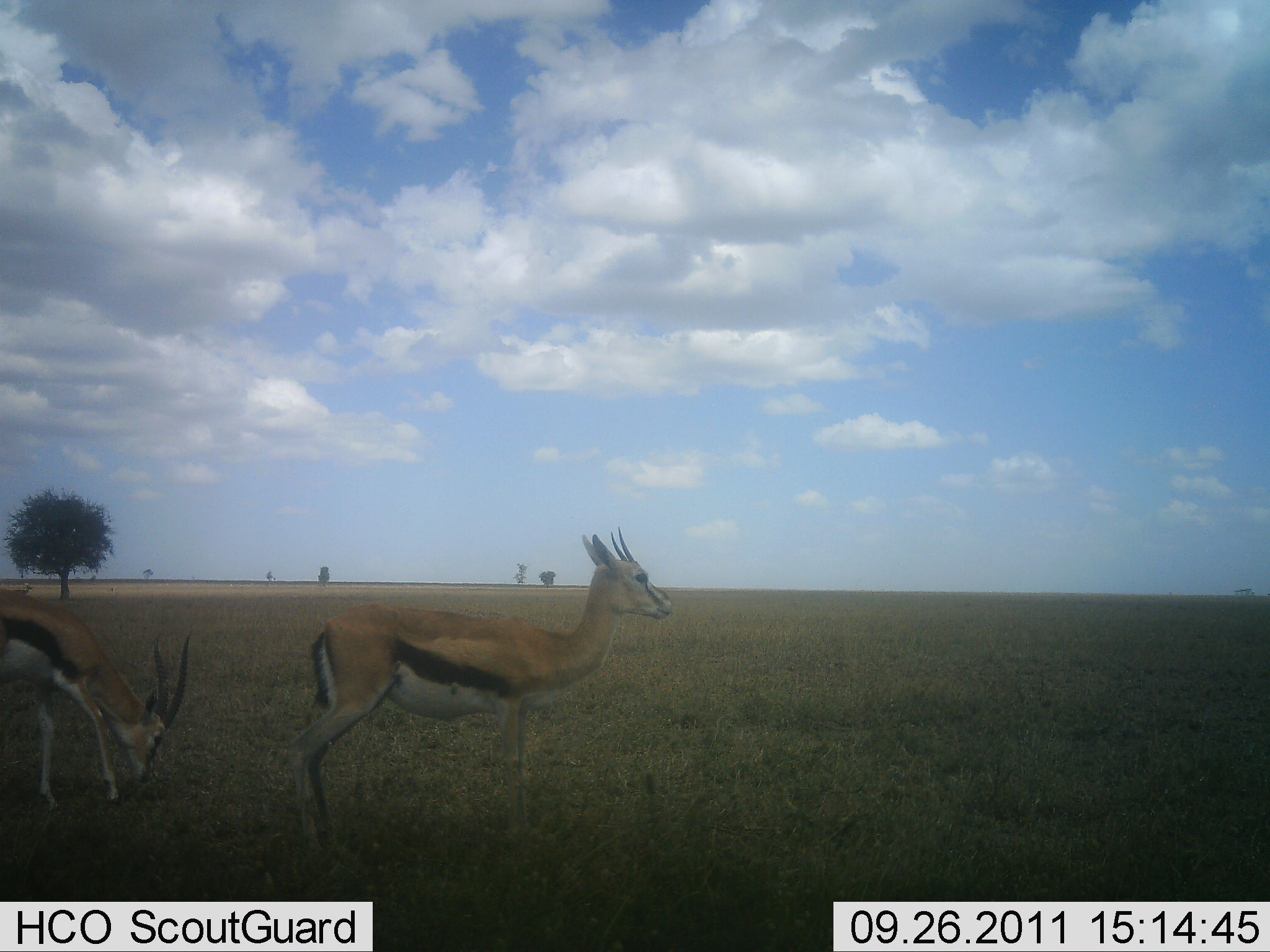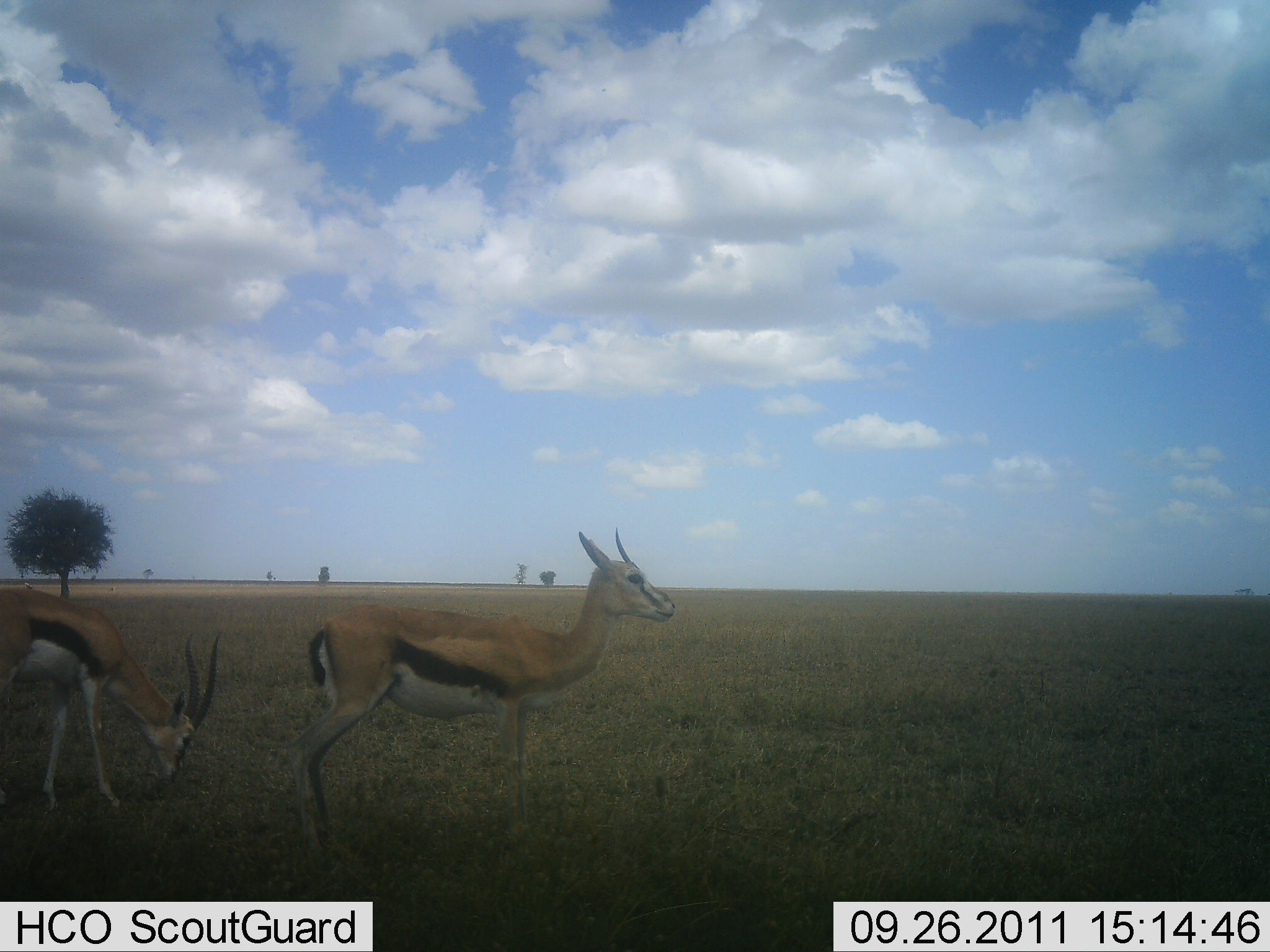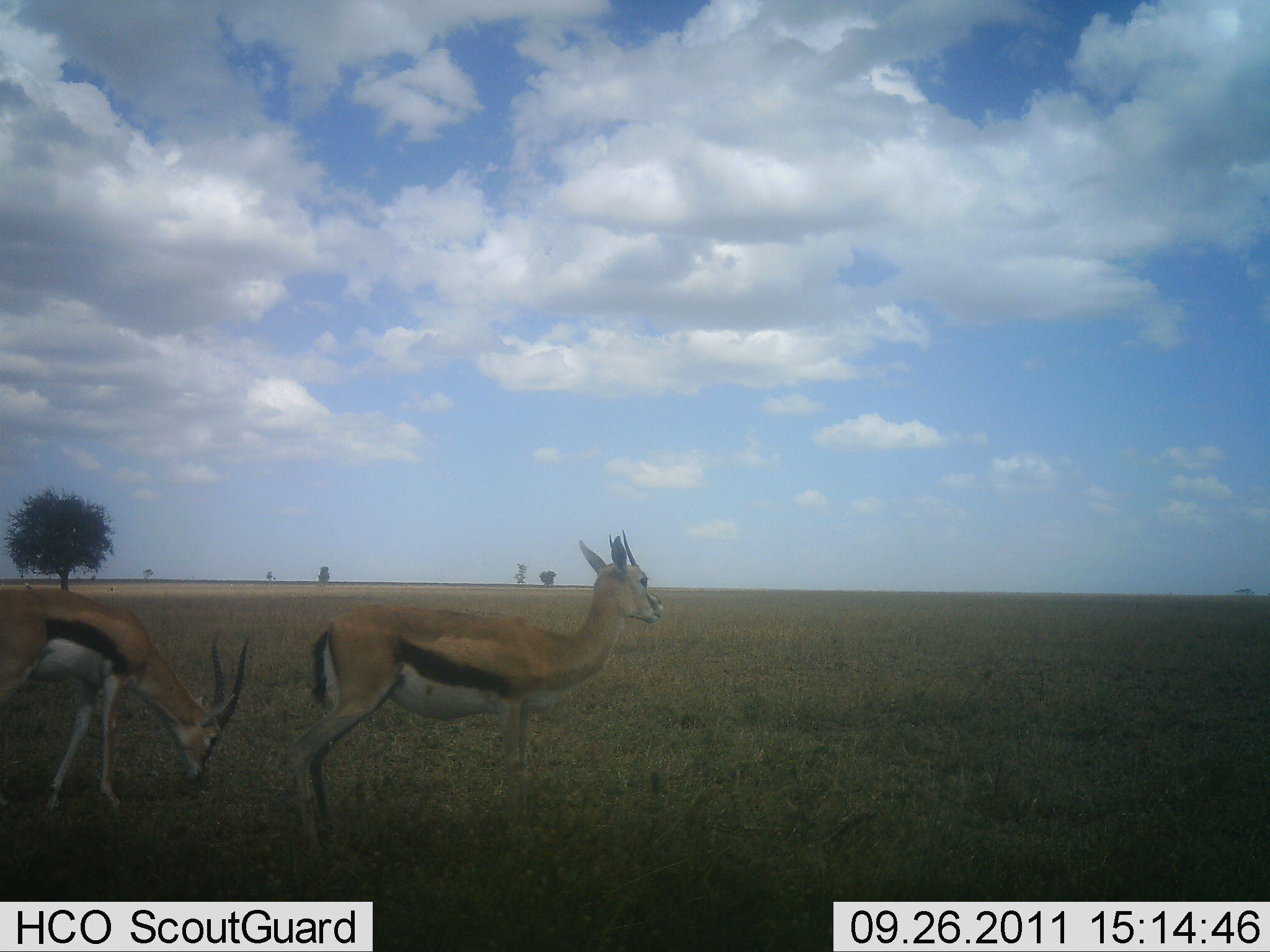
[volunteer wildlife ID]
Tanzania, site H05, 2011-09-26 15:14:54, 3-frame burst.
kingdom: Animalia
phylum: Chordata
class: Mammalia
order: Artiodactyla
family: Bovidae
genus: Eudorcas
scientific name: Eudorcas thomsonii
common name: thomson's gazelle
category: gazellethomsons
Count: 2.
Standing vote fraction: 80%.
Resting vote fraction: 0%.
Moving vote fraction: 30%.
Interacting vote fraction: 0%.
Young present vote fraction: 0%.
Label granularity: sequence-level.